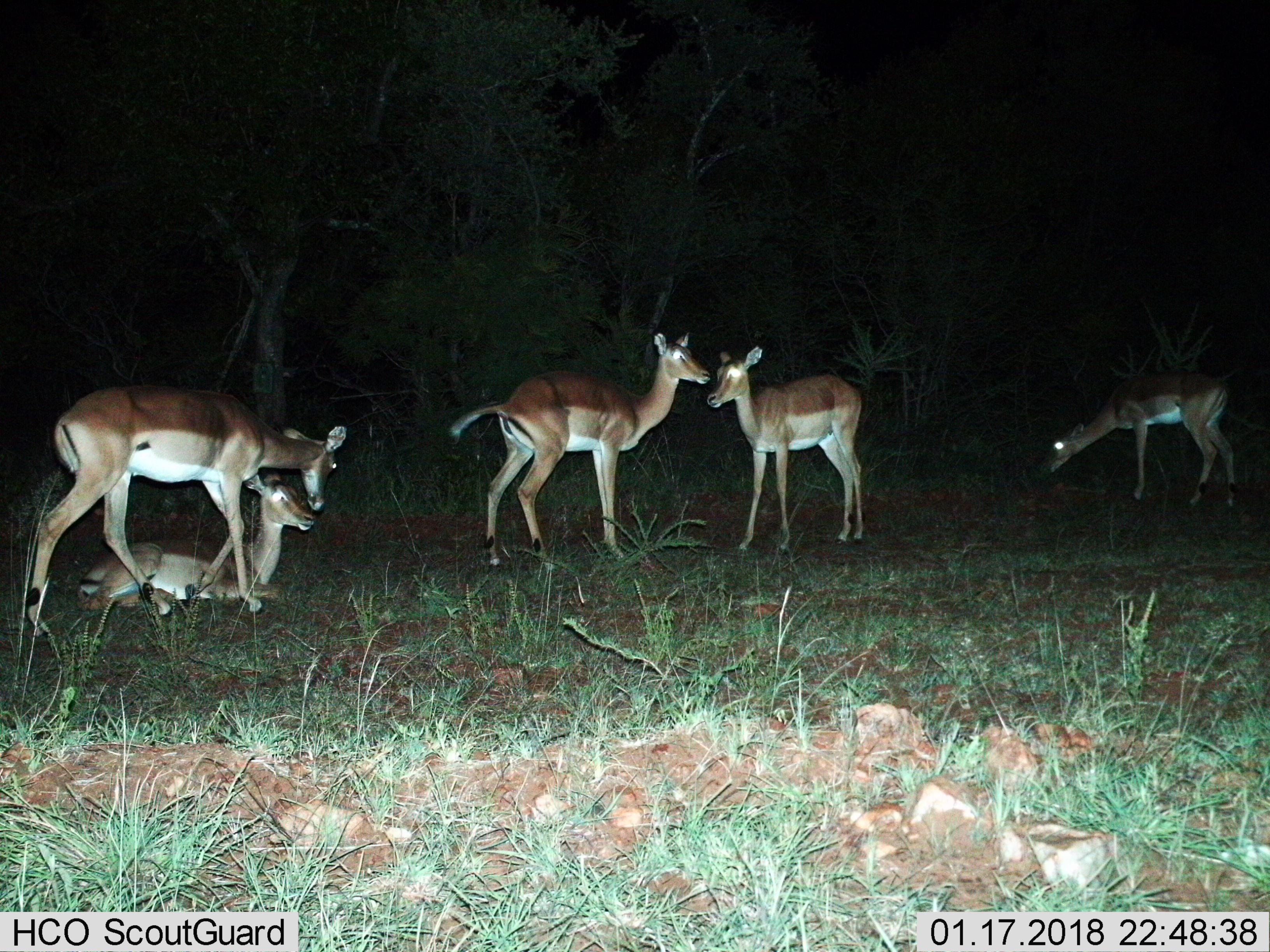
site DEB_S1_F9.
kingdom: Animalia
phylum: Chordata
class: Mammalia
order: Artiodactyla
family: Bovidae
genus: Aepyceros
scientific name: Aepyceros melampus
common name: impala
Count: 5.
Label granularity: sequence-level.